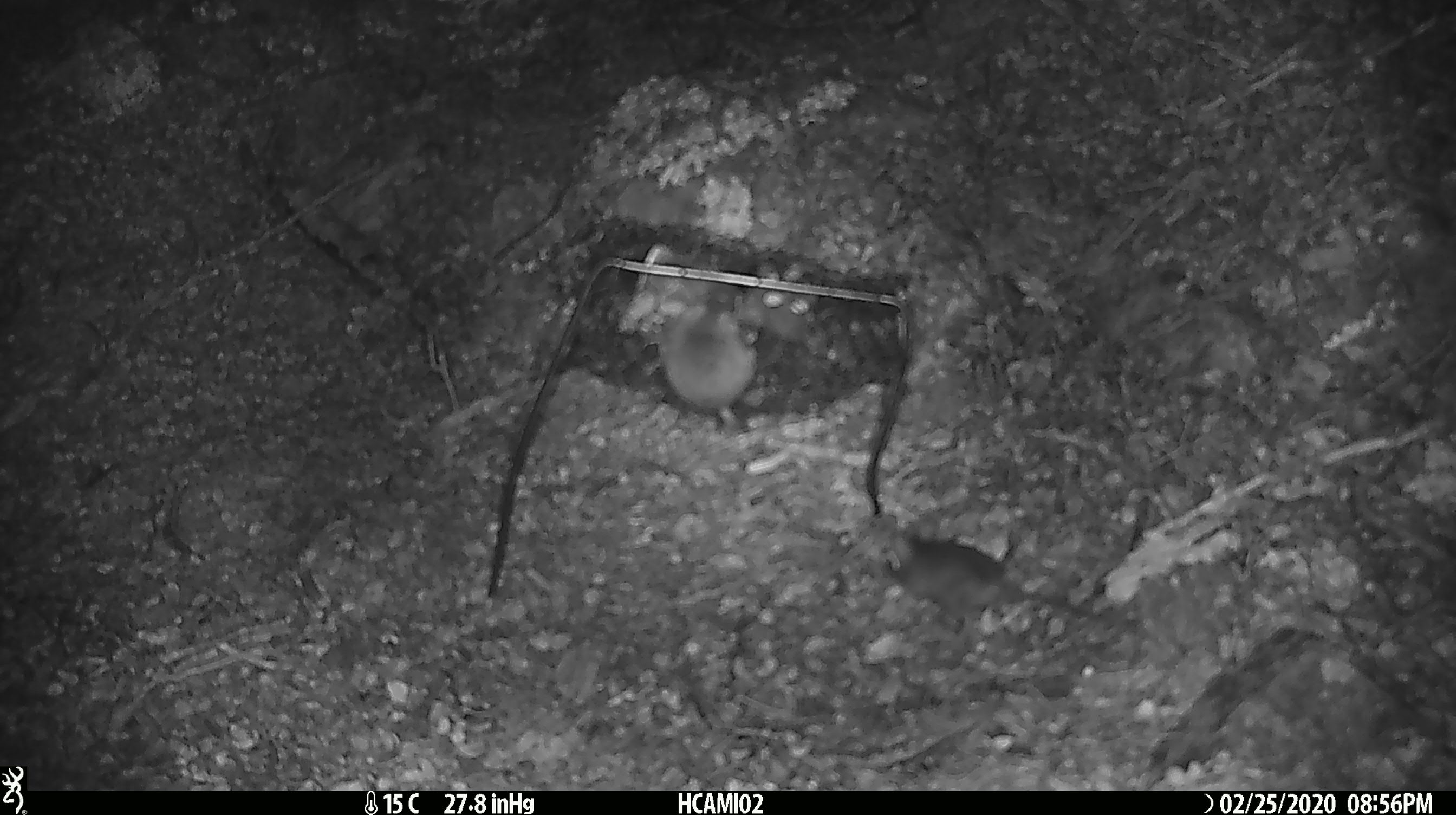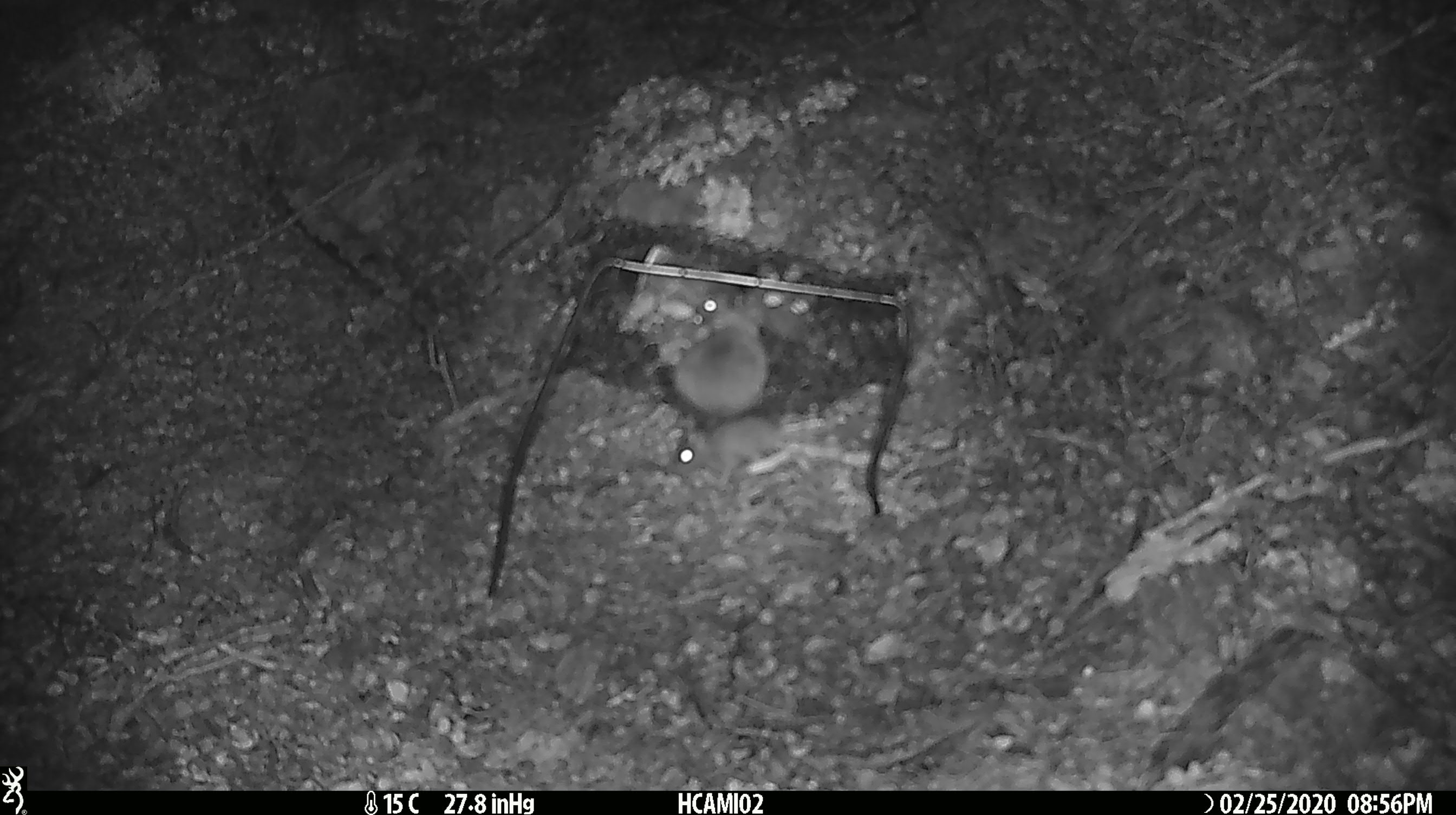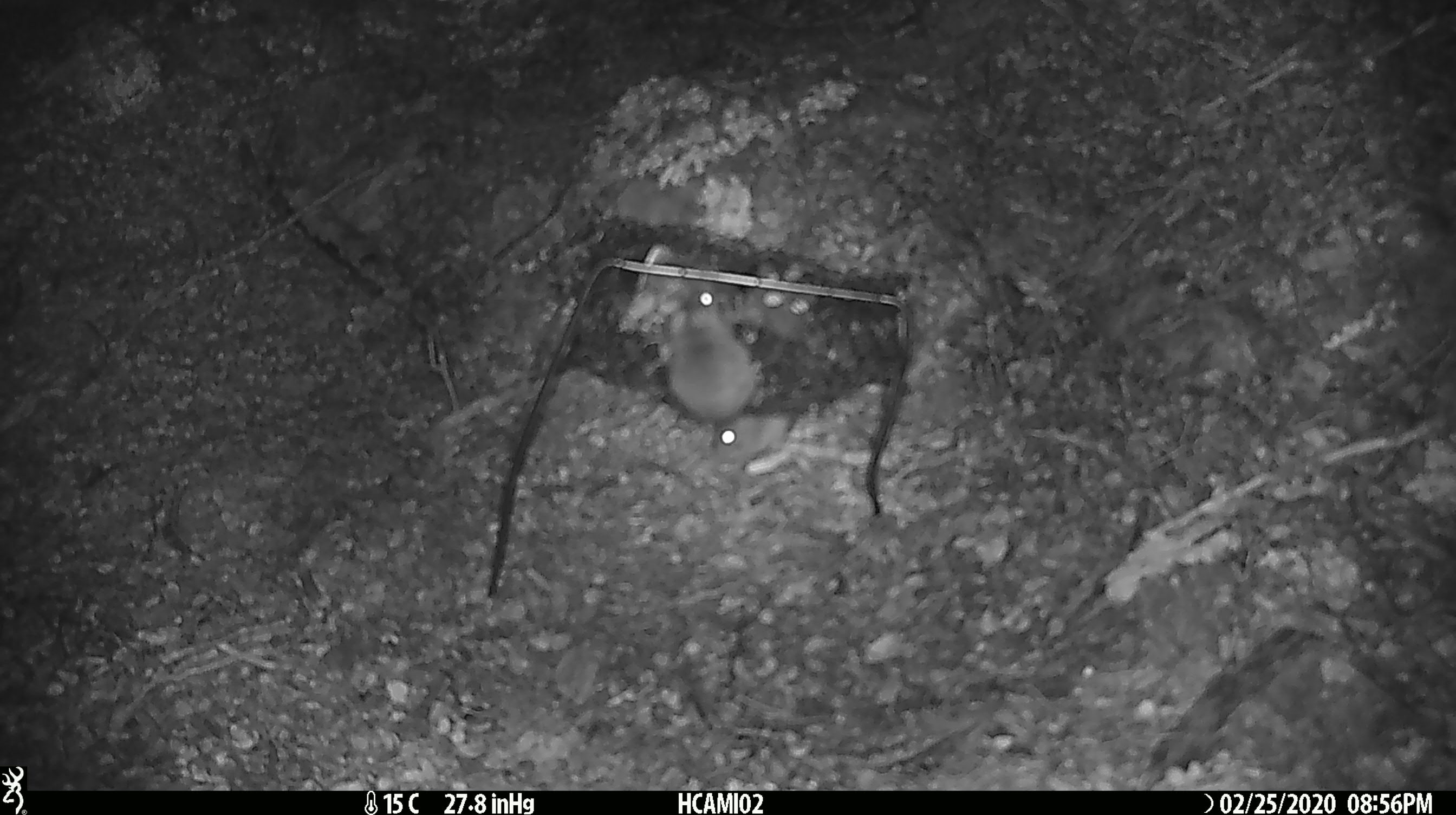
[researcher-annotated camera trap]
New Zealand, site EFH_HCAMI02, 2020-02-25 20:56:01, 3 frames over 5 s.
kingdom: Animalia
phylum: Chordata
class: Mammalia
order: Rodentia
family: Muridae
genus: Mus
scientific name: Mus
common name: mouse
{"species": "mouse (Mus)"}